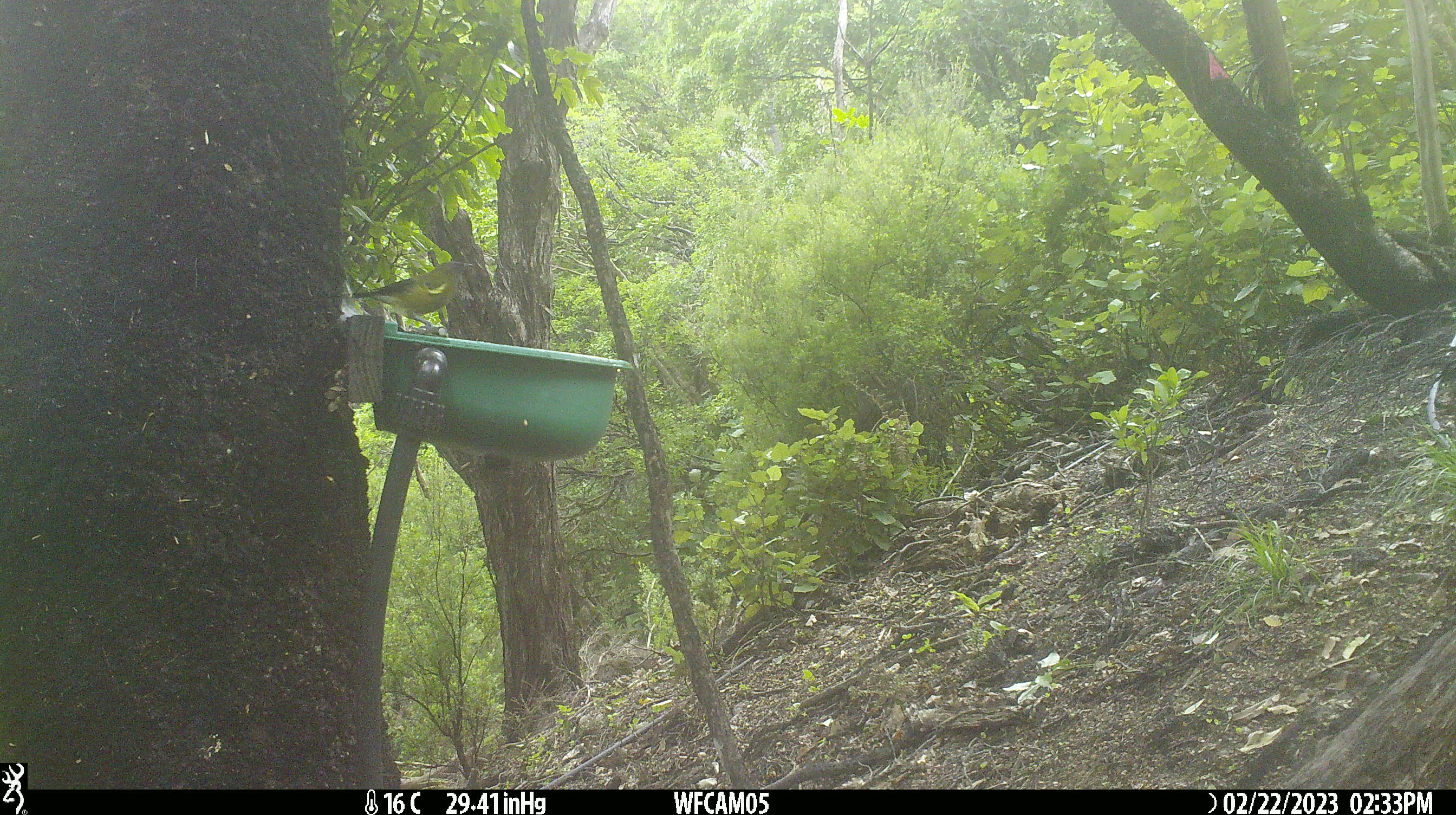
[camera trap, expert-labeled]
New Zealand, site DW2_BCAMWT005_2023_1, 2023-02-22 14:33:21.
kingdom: Animalia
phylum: Chordata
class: Aves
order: Passeriformes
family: Meliphagidae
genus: Anthornis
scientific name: Anthornis melanura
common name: new zealand bellbird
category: bellbird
Bellbird (new zealand bellbird) (Anthornis melanura).